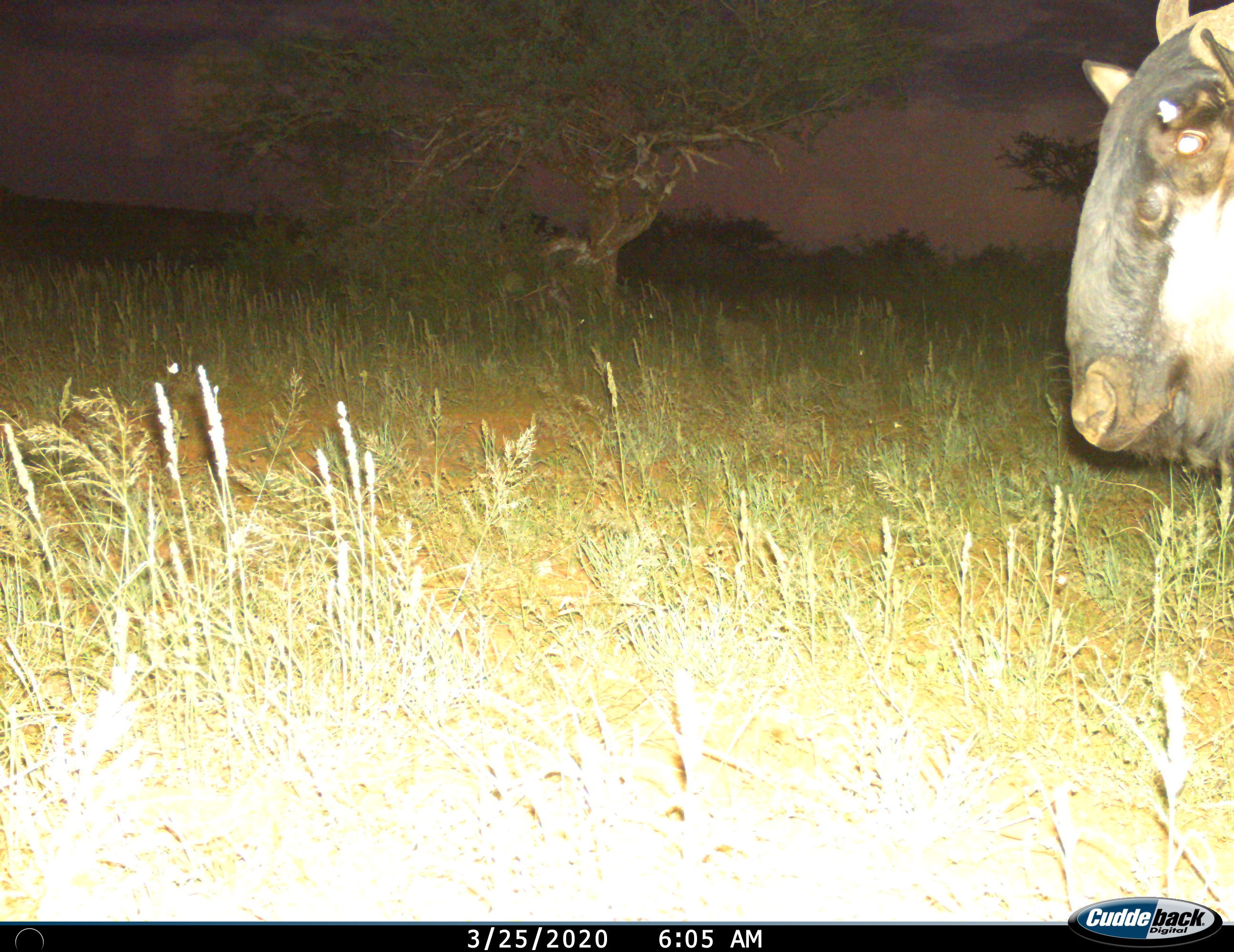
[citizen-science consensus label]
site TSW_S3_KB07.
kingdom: Animalia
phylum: Chordata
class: Mammalia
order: Artiodactyla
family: Bovidae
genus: Connochaetes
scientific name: Connochaetes taurinus taurinus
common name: blue wildebeest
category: wildebeestblue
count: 1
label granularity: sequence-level